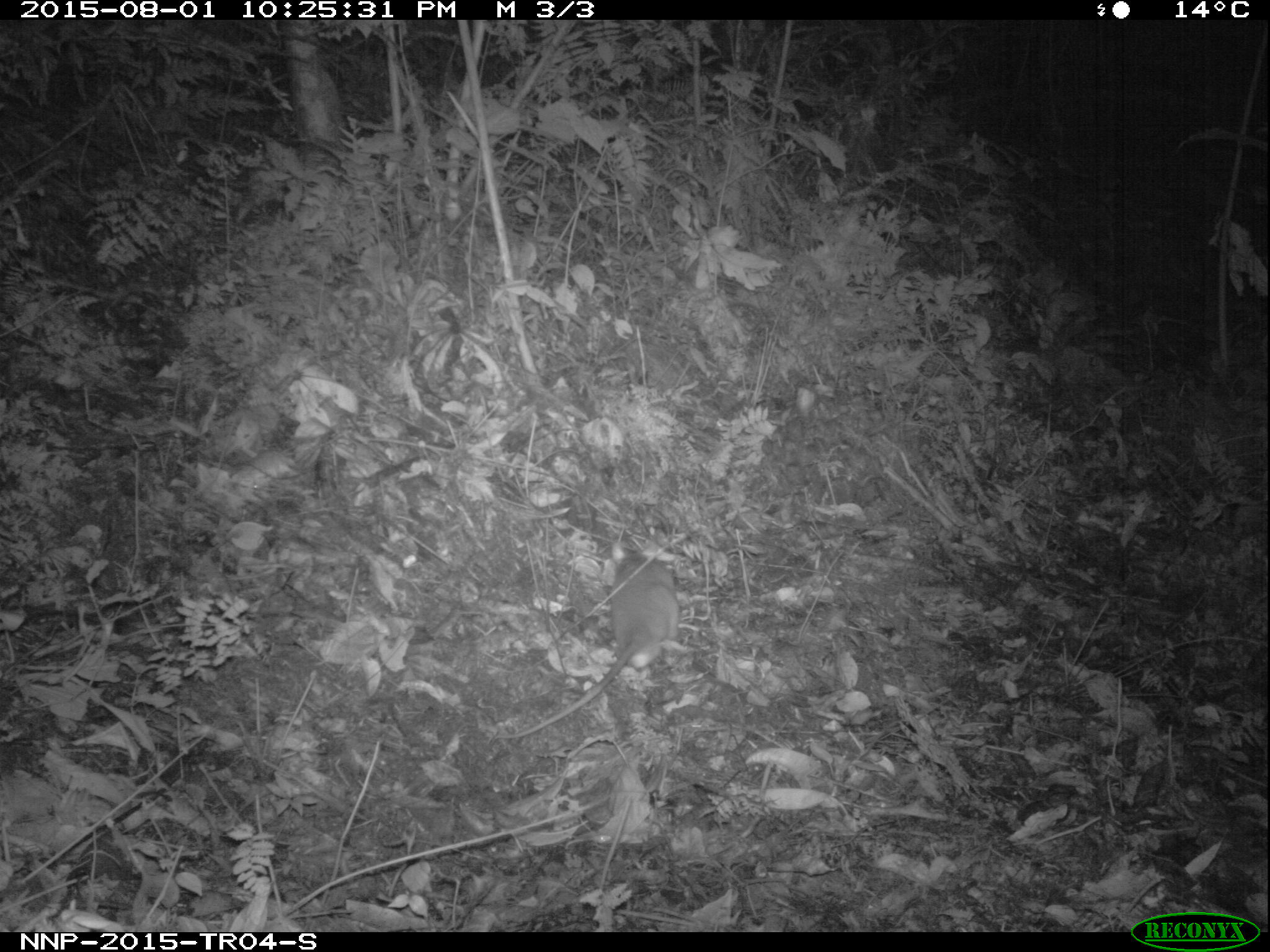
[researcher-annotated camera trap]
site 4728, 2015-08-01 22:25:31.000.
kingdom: Animalia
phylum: Chordata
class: Mammalia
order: Rodentia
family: Nesomyidae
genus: Cricetomys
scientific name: Cricetomys gambianus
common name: african giant pouched rat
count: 1